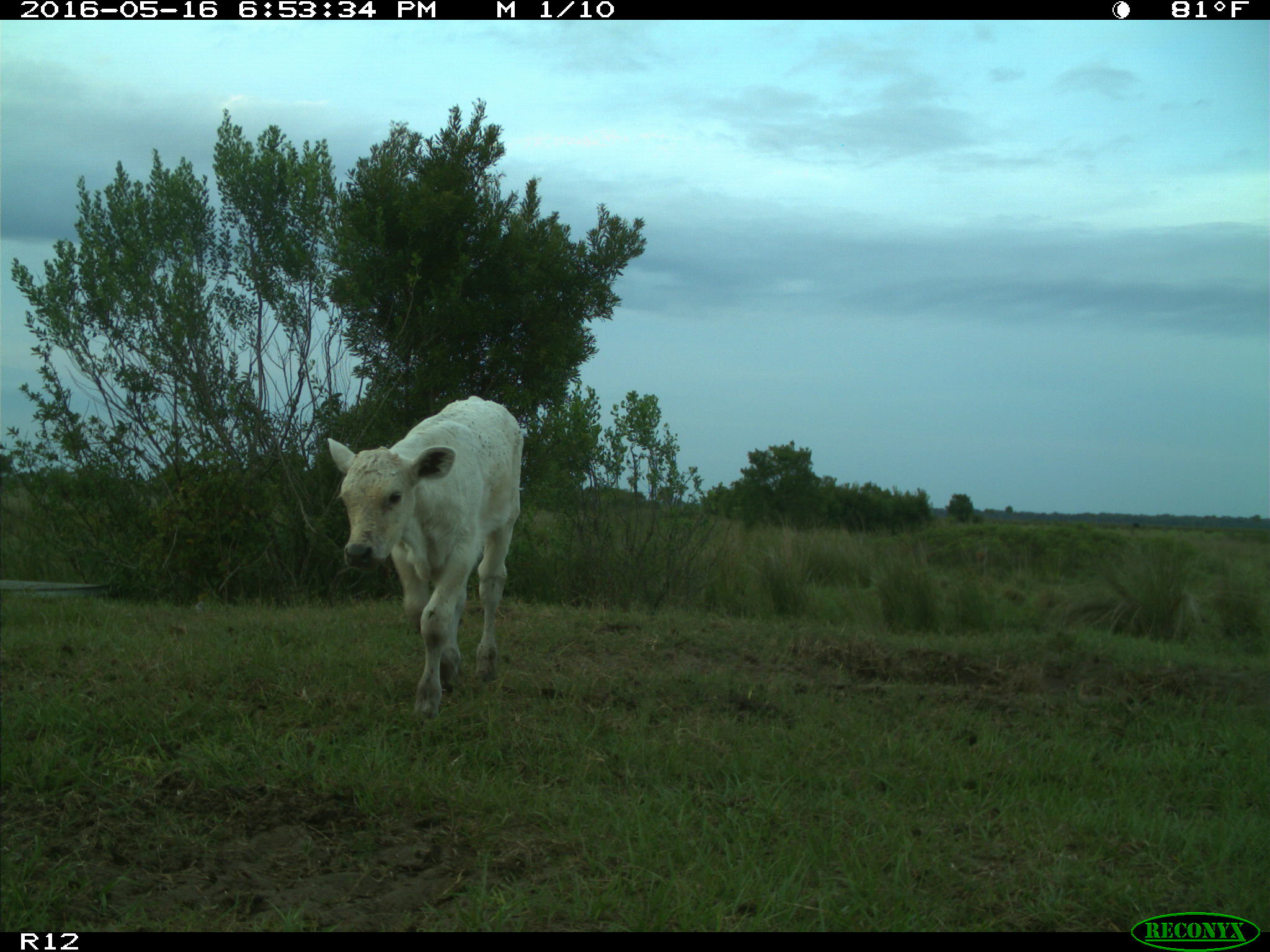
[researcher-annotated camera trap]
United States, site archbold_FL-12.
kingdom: Animalia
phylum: Chordata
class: Mammalia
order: Artiodactyla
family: Bovidae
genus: Bos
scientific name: Bos taurus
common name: domestic cow